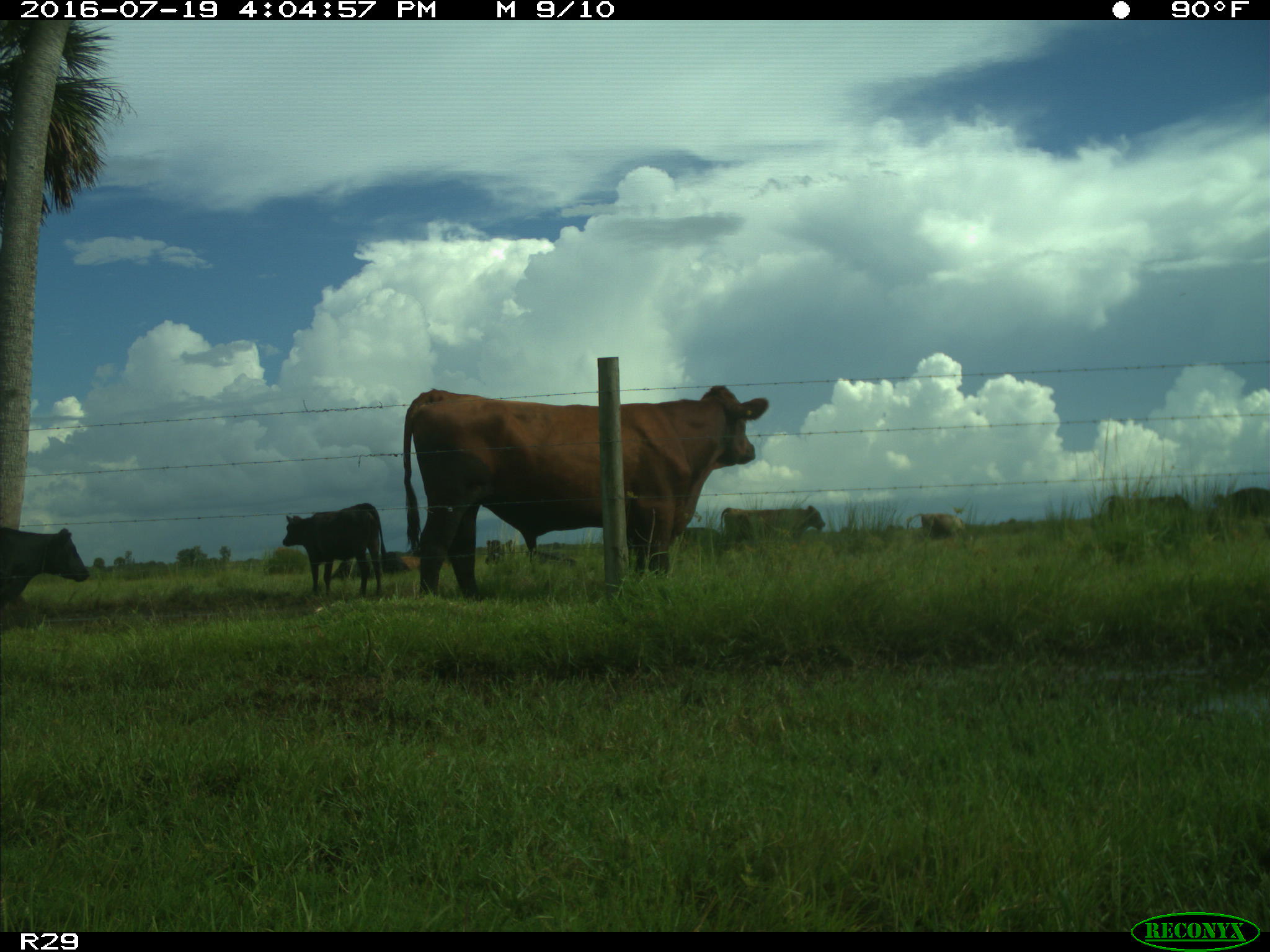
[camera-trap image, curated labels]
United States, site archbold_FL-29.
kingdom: Animalia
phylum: Chordata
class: Mammalia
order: Artiodactyla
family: Bovidae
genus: Bos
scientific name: Bos taurus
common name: domestic cow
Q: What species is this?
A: Bos taurus (domestic cow).